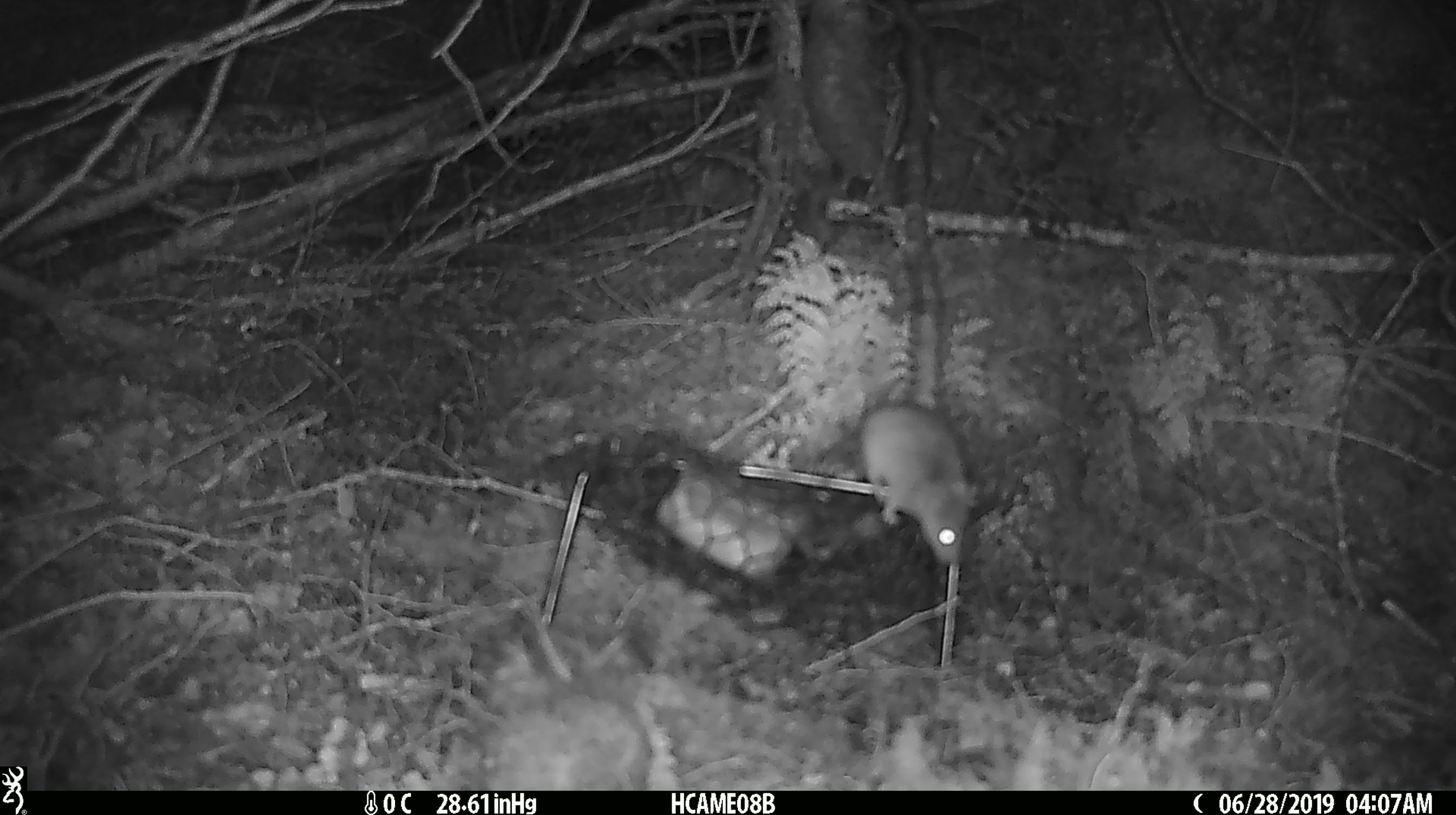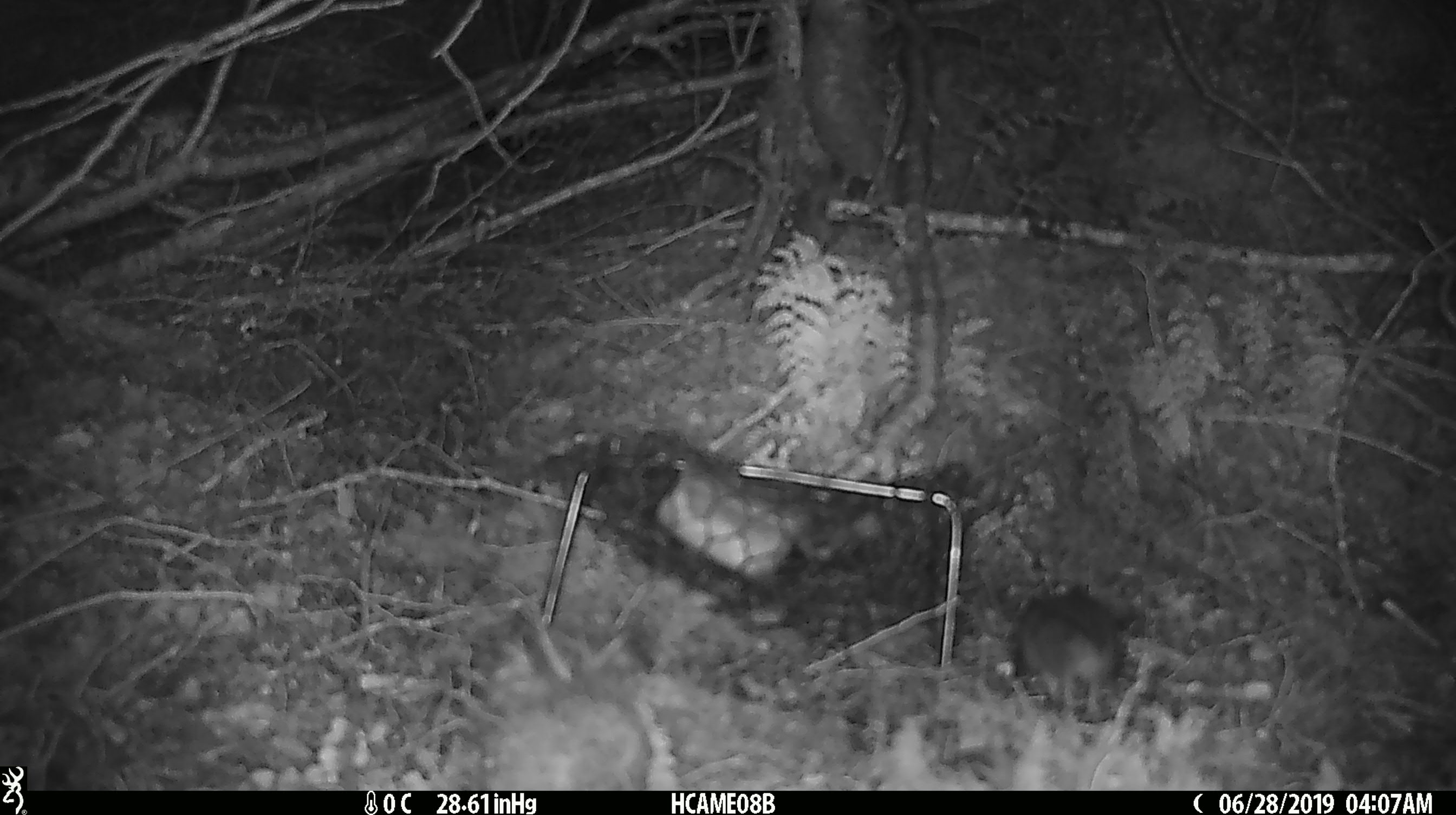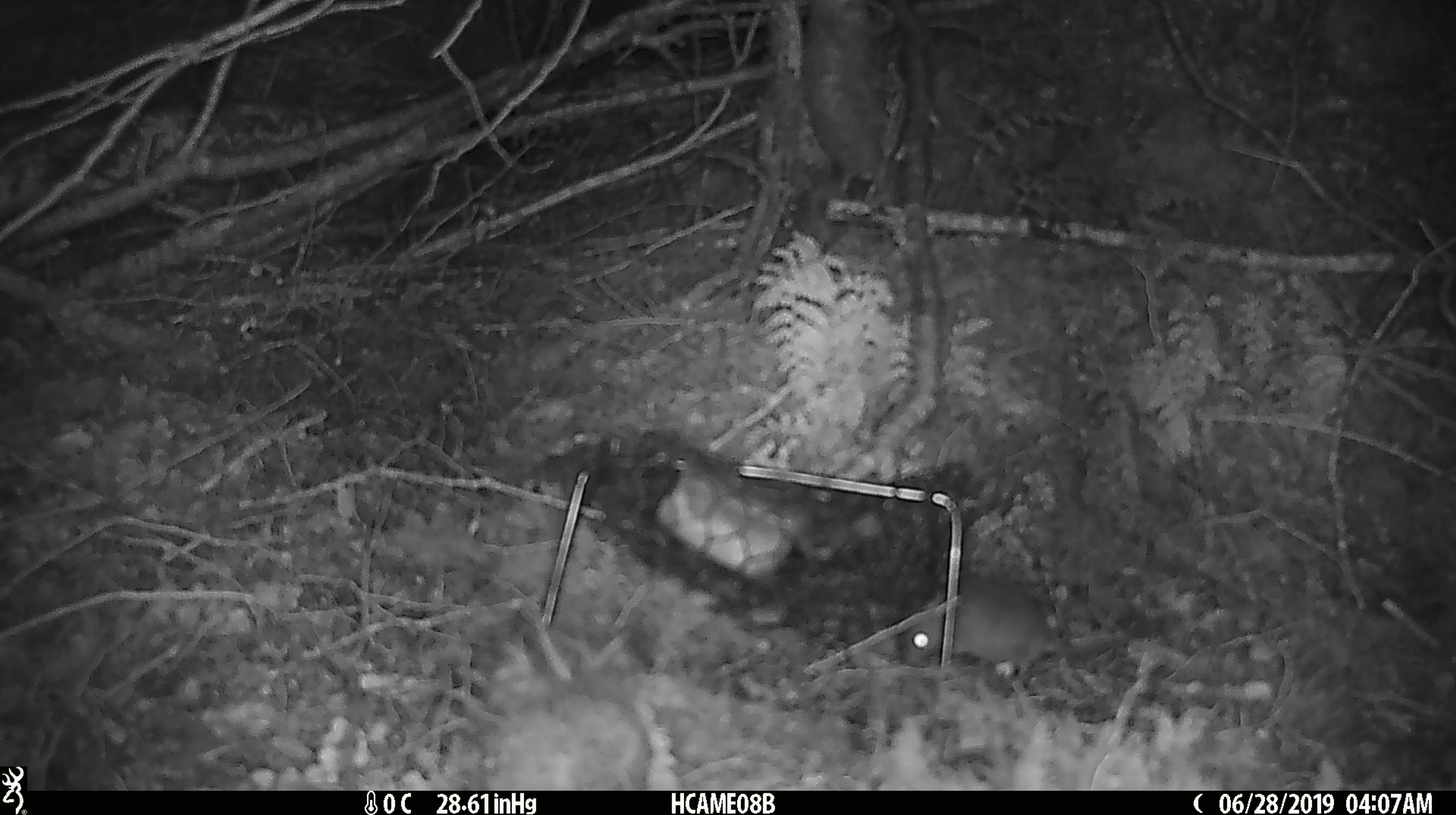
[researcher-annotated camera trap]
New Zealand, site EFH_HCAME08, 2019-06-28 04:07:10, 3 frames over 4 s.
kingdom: Animalia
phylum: Chordata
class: Mammalia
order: Rodentia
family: Muridae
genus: Mus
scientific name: Mus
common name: mouse